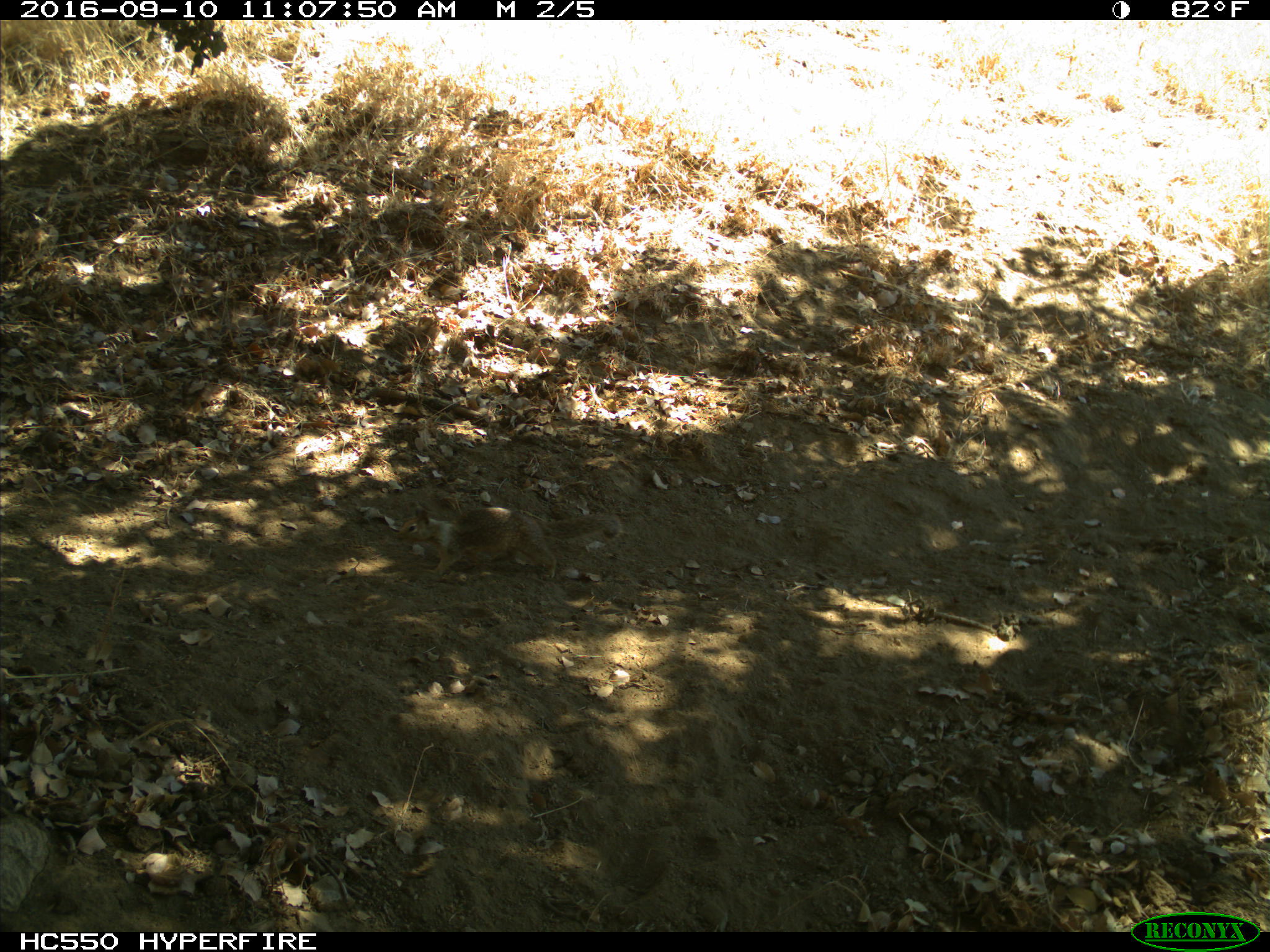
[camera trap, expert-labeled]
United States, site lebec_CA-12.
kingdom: Animalia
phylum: Chordata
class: Mammalia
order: Rodentia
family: Sciuridae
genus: Otospermophilus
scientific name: Otospermophilus beecheyi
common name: california ground squirrel